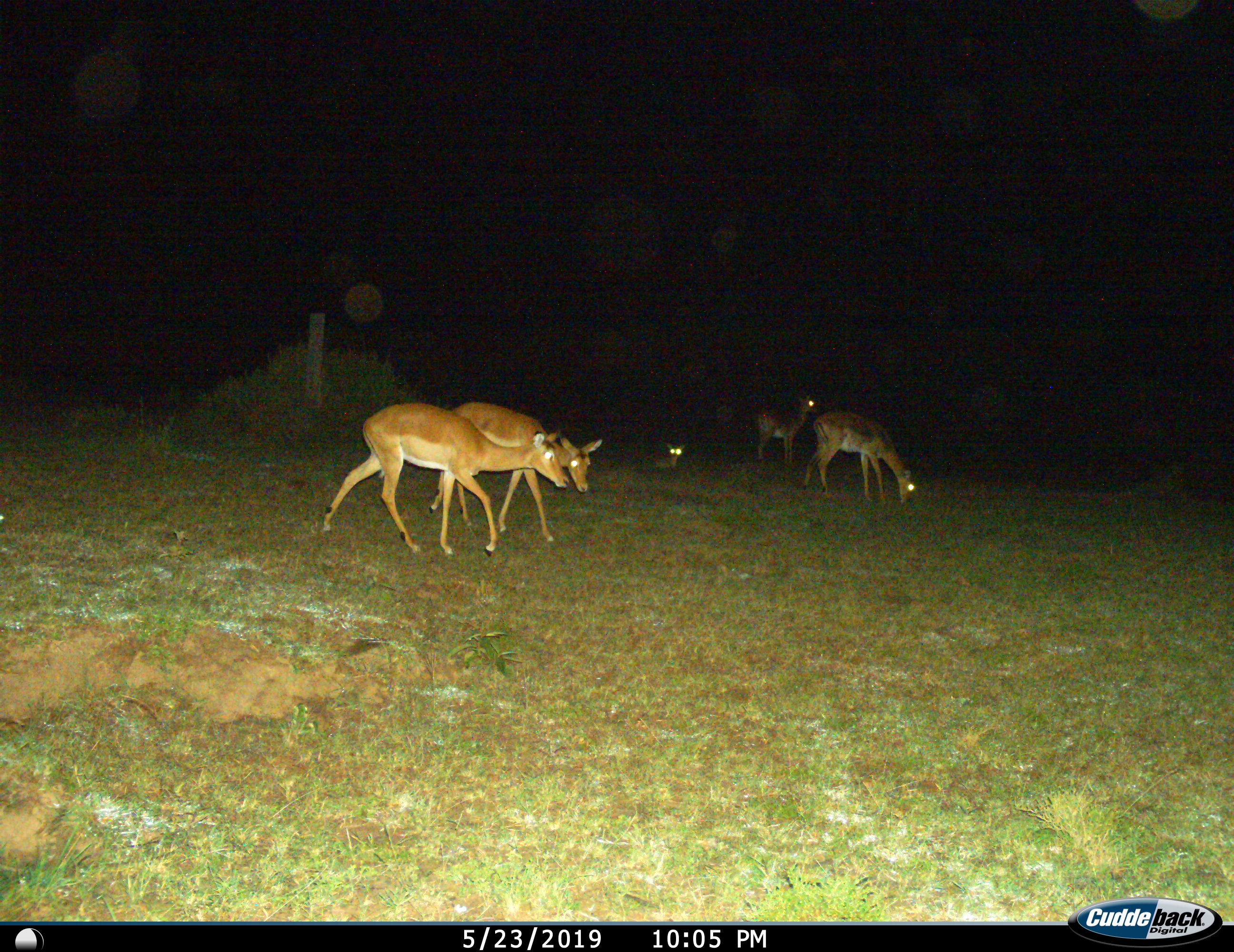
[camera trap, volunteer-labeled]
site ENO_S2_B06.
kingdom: Animalia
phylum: Chordata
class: Mammalia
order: Artiodactyla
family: Bovidae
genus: Aepyceros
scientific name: Aepyceros melampus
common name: impala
Impala (Aepyceros melampus), count 5. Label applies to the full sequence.